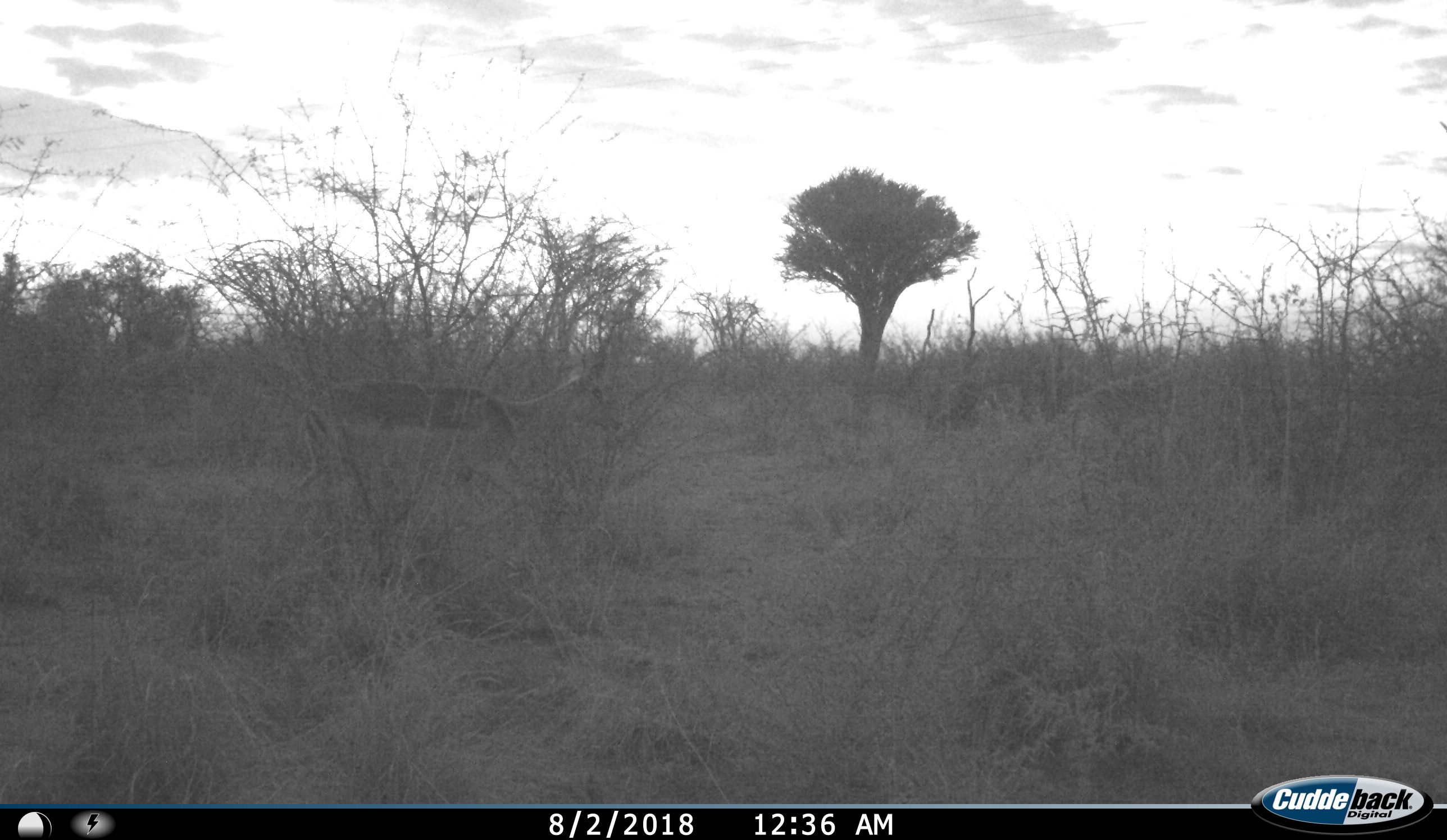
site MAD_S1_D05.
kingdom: Animalia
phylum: Chordata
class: Mammalia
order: Artiodactyla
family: Bovidae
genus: Aepyceros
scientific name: Aepyceros melampus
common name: impala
Impala (Aepyceros melampus), count 1. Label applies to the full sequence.